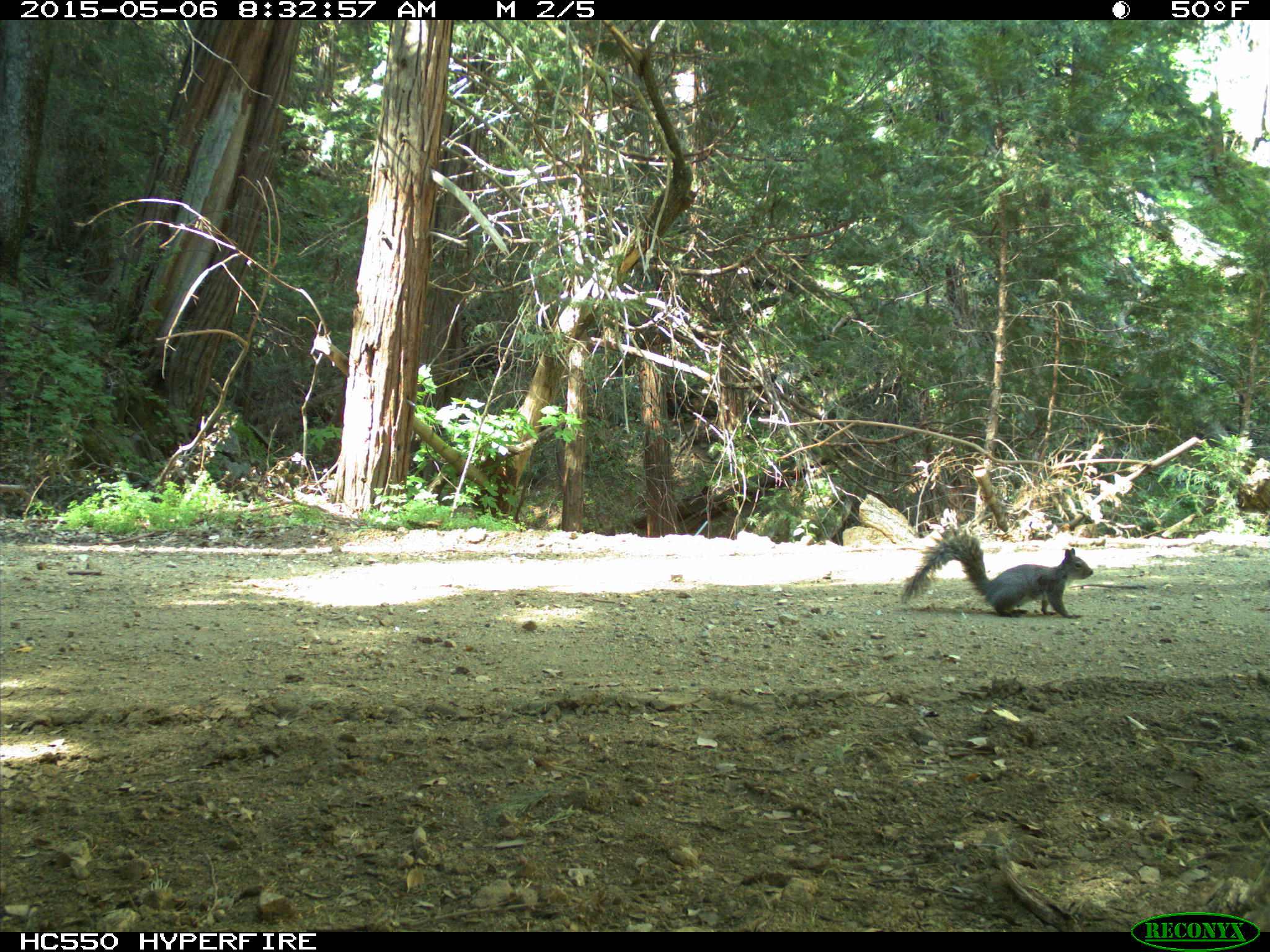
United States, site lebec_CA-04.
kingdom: Animalia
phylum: Chordata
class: Mammalia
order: Rodentia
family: Sciuridae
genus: Sciurus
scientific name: Sciurus carolinensis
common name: eastern gray squirrel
Sciurus carolinensis (eastern gray squirrel).